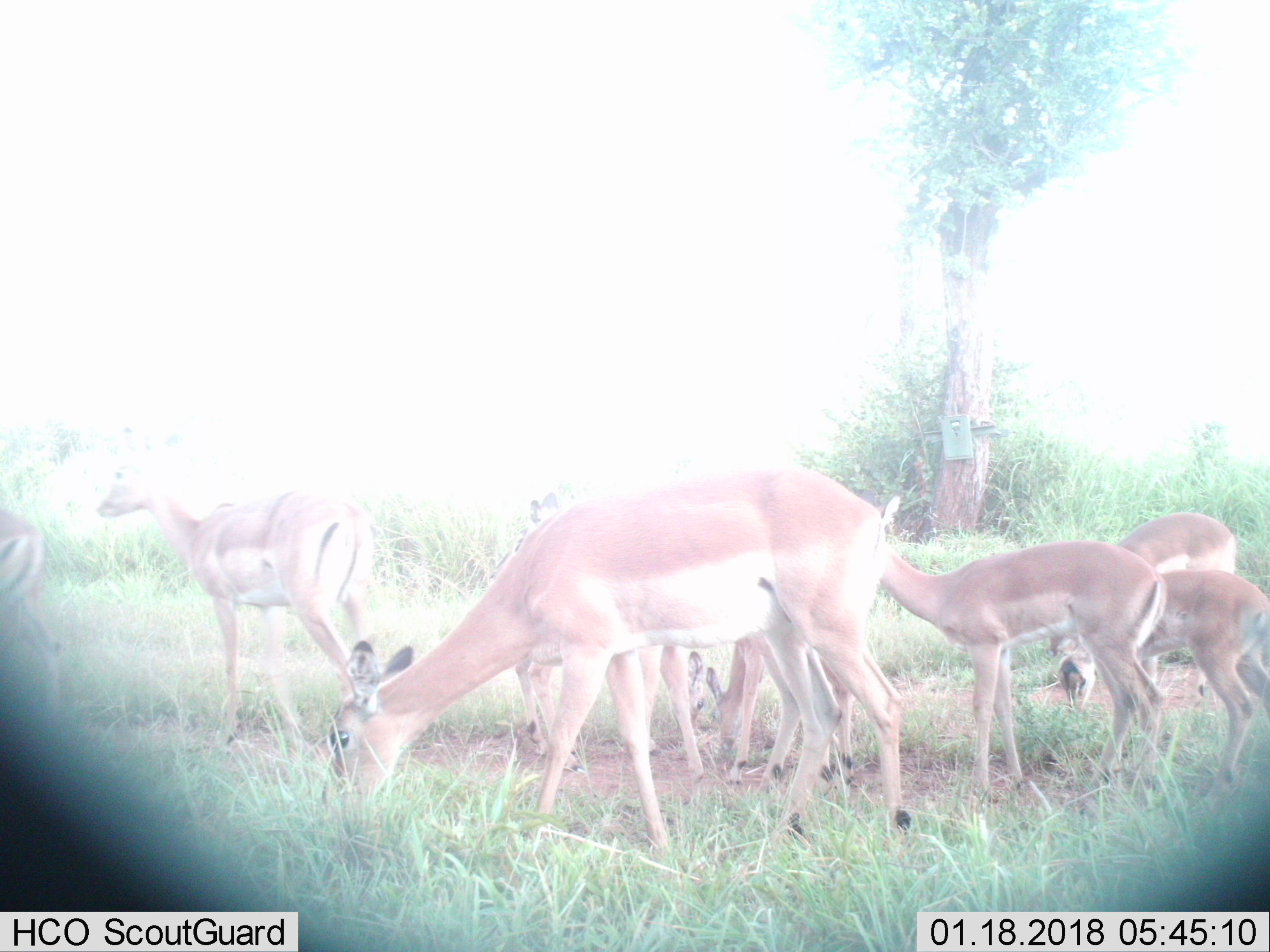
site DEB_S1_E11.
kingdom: Animalia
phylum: Chordata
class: Mammalia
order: Artiodactyla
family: Bovidae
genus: Aepyceros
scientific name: Aepyceros melampus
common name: impala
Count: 8.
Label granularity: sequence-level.